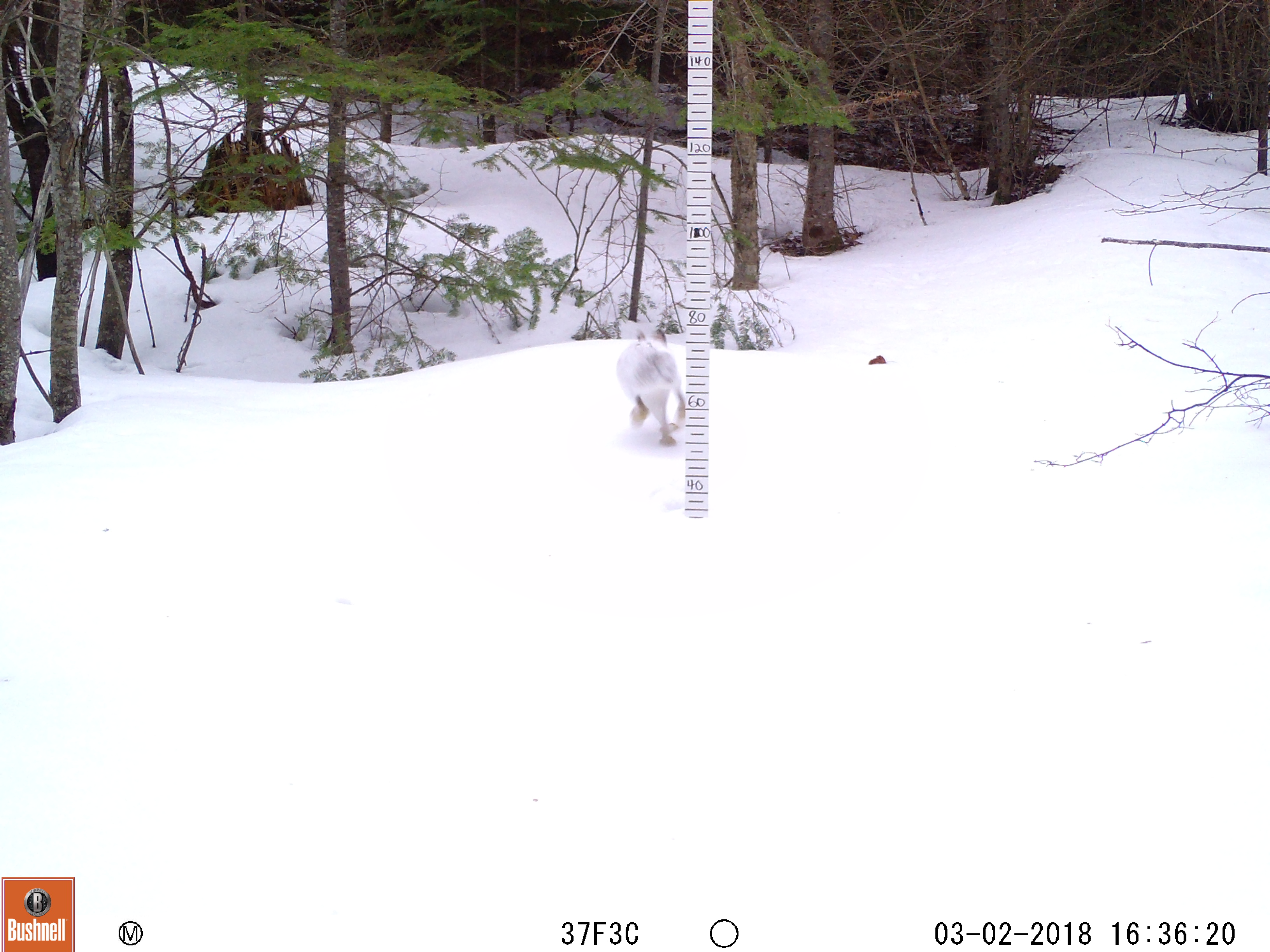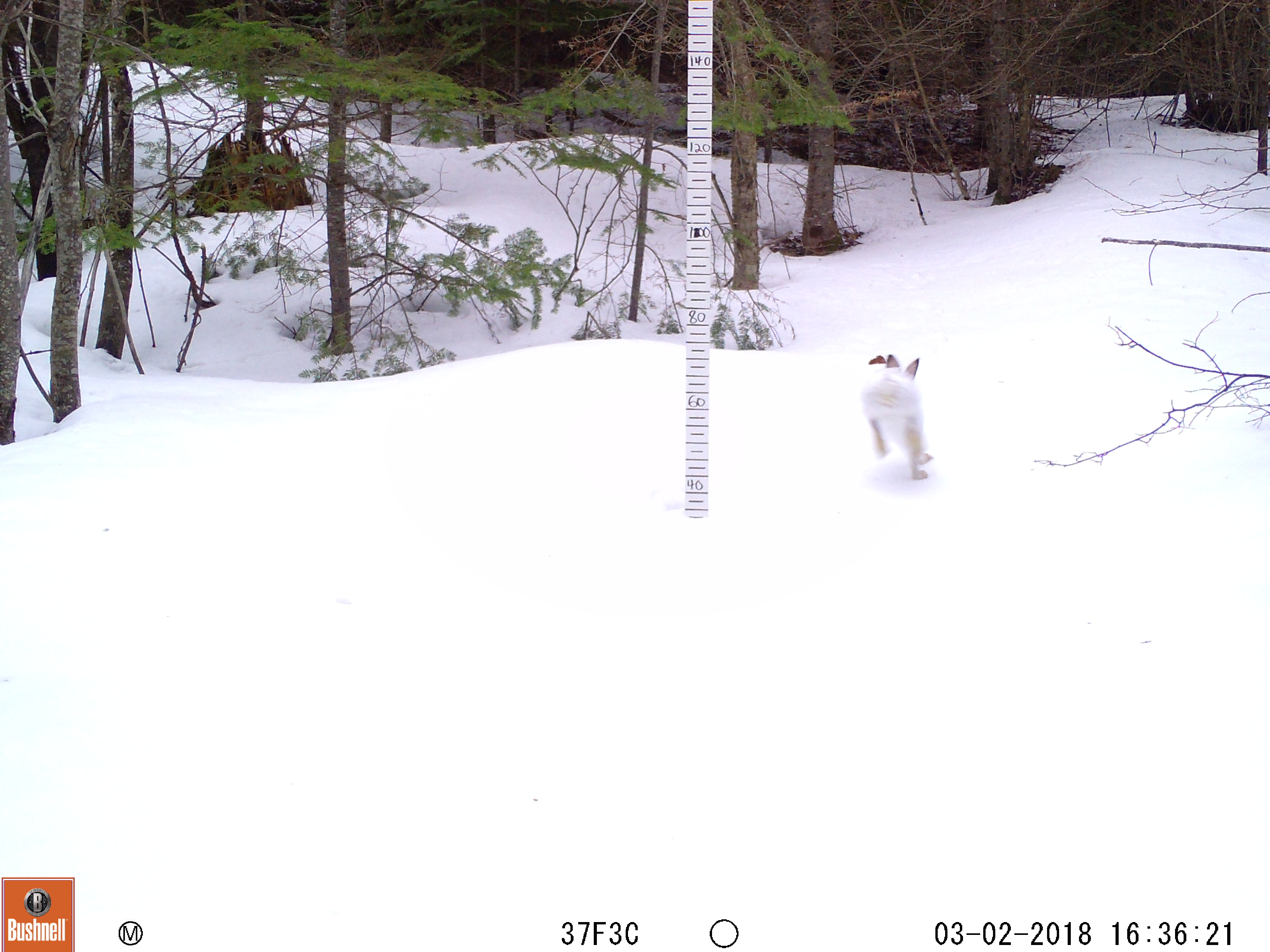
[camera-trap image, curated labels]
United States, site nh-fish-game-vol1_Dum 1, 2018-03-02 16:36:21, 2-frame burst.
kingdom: Animalia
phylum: Chordata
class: Mammalia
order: Lagomorpha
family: Leporidae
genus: Lepus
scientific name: Lepus americanus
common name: snowshoe hare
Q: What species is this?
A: Snowshoe hare (Lepus americanus).